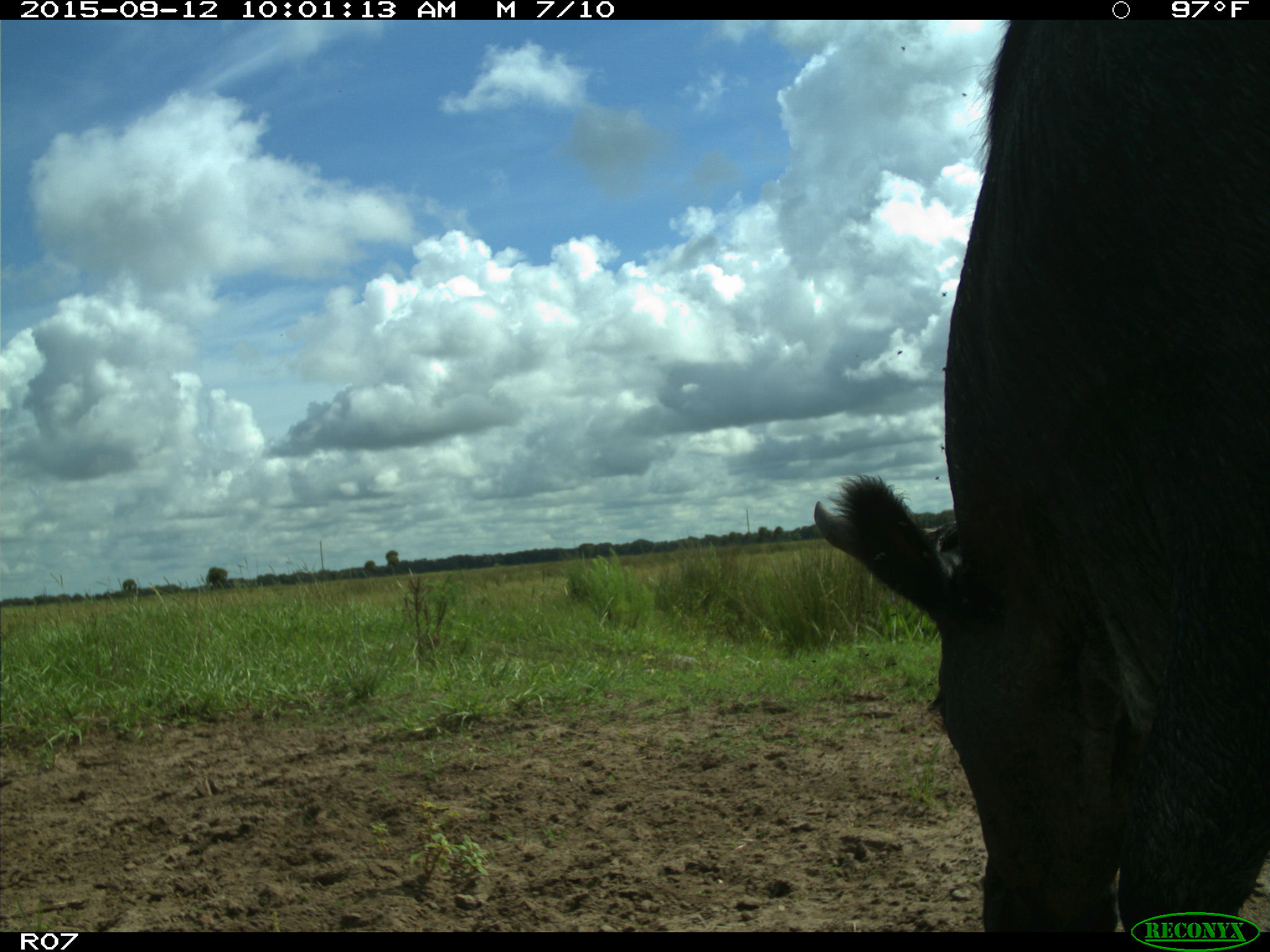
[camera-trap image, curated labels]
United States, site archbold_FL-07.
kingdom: Animalia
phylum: Chordata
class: Mammalia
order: Artiodactyla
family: Bovidae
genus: Bos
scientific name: Bos taurus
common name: domestic cow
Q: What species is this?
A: Bos taurus (domestic cow).